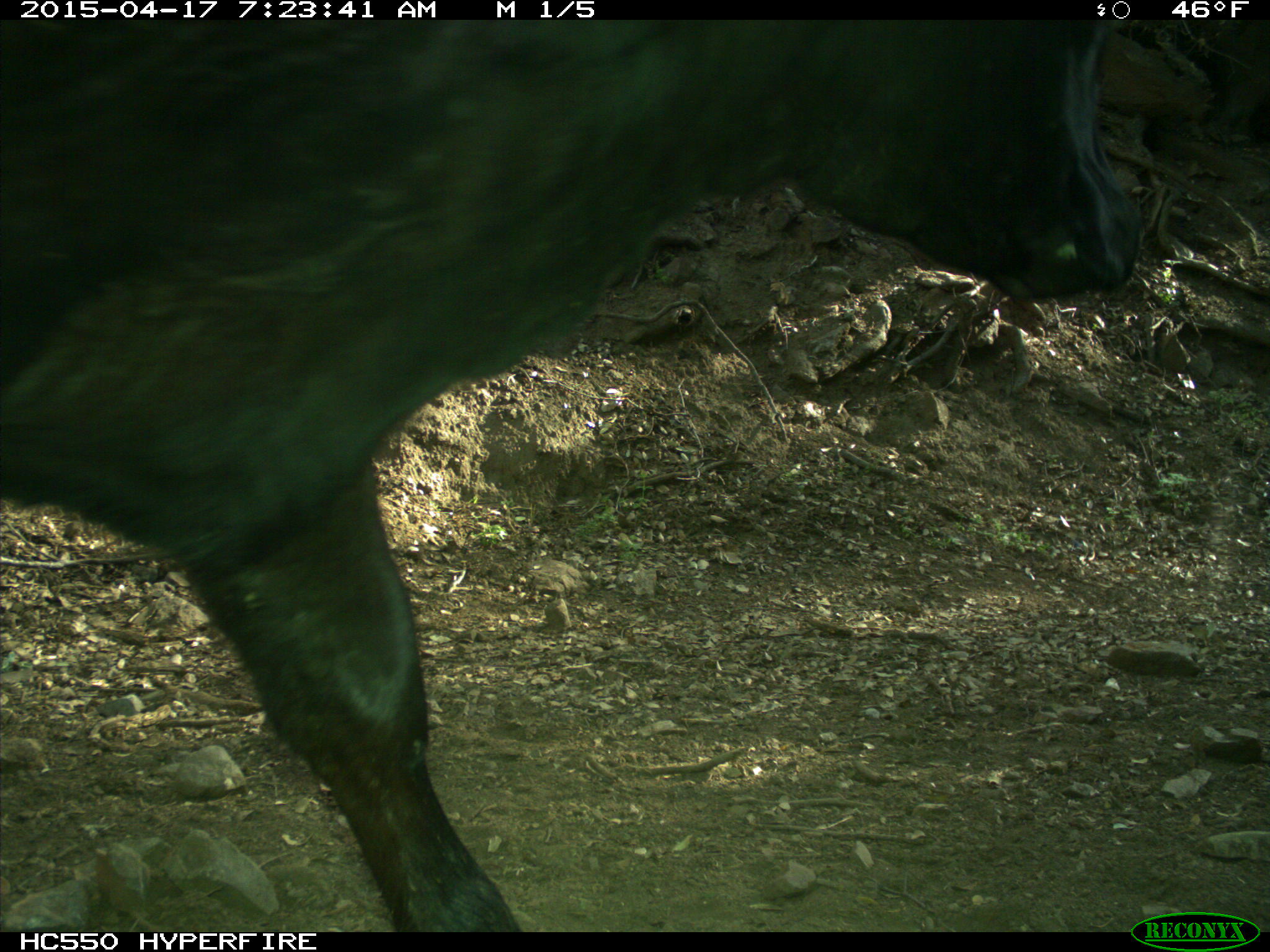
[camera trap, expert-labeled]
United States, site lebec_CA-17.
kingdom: Animalia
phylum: Chordata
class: Mammalia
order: Artiodactyla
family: Bovidae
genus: Bos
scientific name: Bos taurus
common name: domestic cow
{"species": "Bos taurus (domestic cow)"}